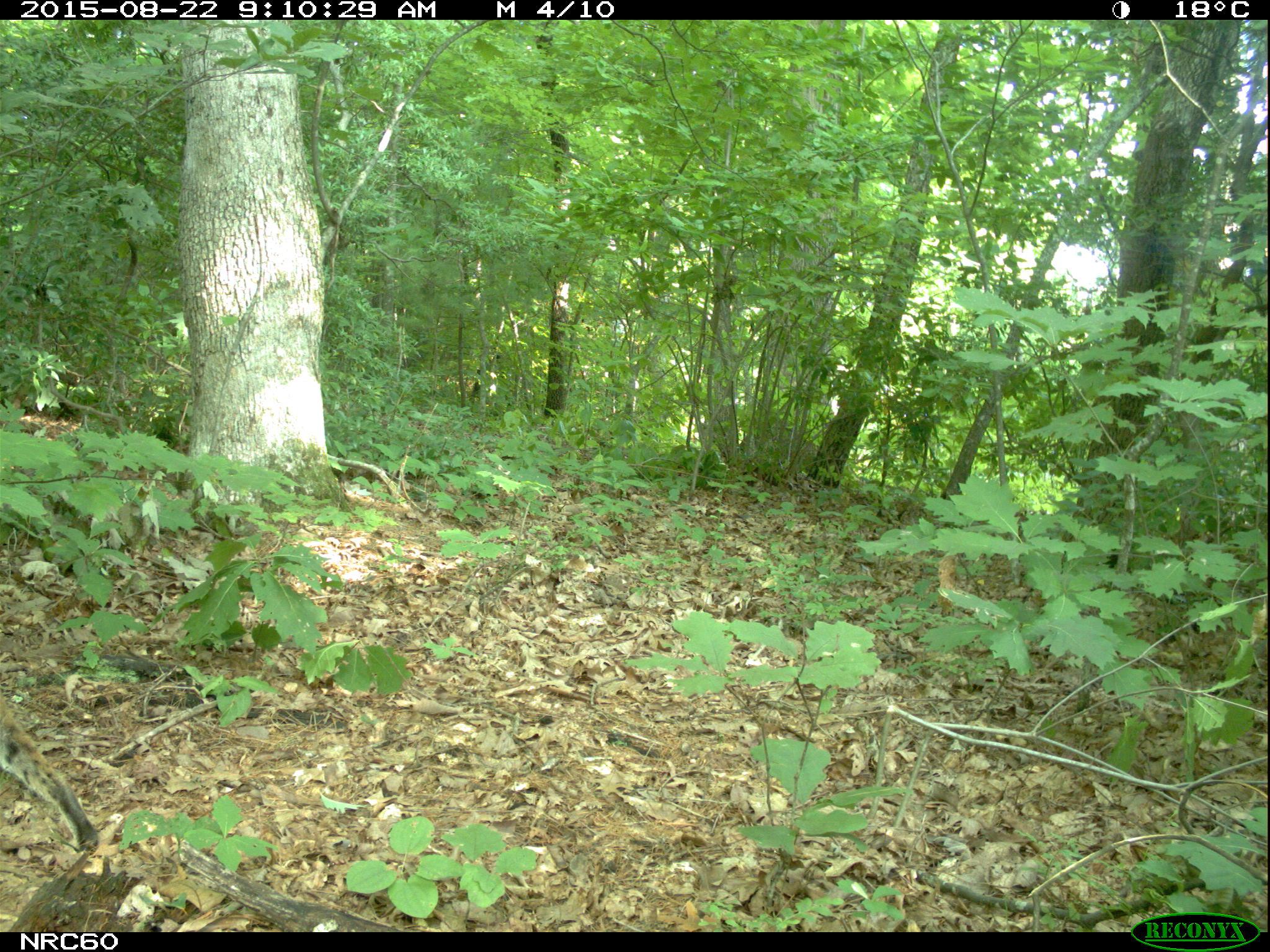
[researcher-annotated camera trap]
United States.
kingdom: Animalia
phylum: Chordata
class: Mammalia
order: Carnivora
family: Felidae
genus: Lynx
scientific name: Lynx rufus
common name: bobcat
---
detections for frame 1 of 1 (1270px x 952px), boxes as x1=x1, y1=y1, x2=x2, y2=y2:
Bobcat: x1=0, y1=679, x2=107, y2=858